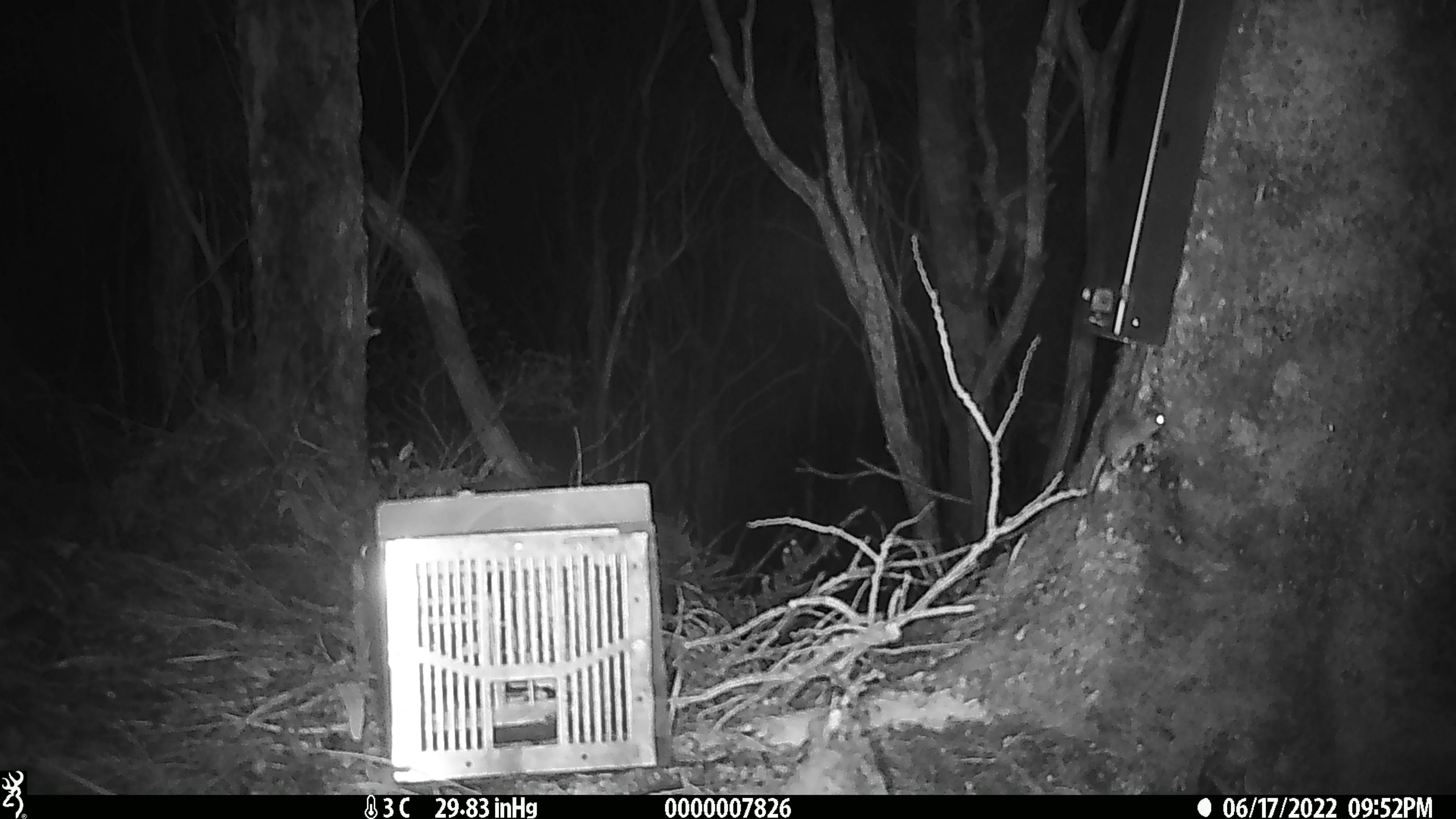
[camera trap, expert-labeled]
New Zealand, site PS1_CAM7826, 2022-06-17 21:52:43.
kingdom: Animalia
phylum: Chordata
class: Mammalia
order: Rodentia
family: Muridae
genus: Mus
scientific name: Mus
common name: mouse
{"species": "mouse (Mus)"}